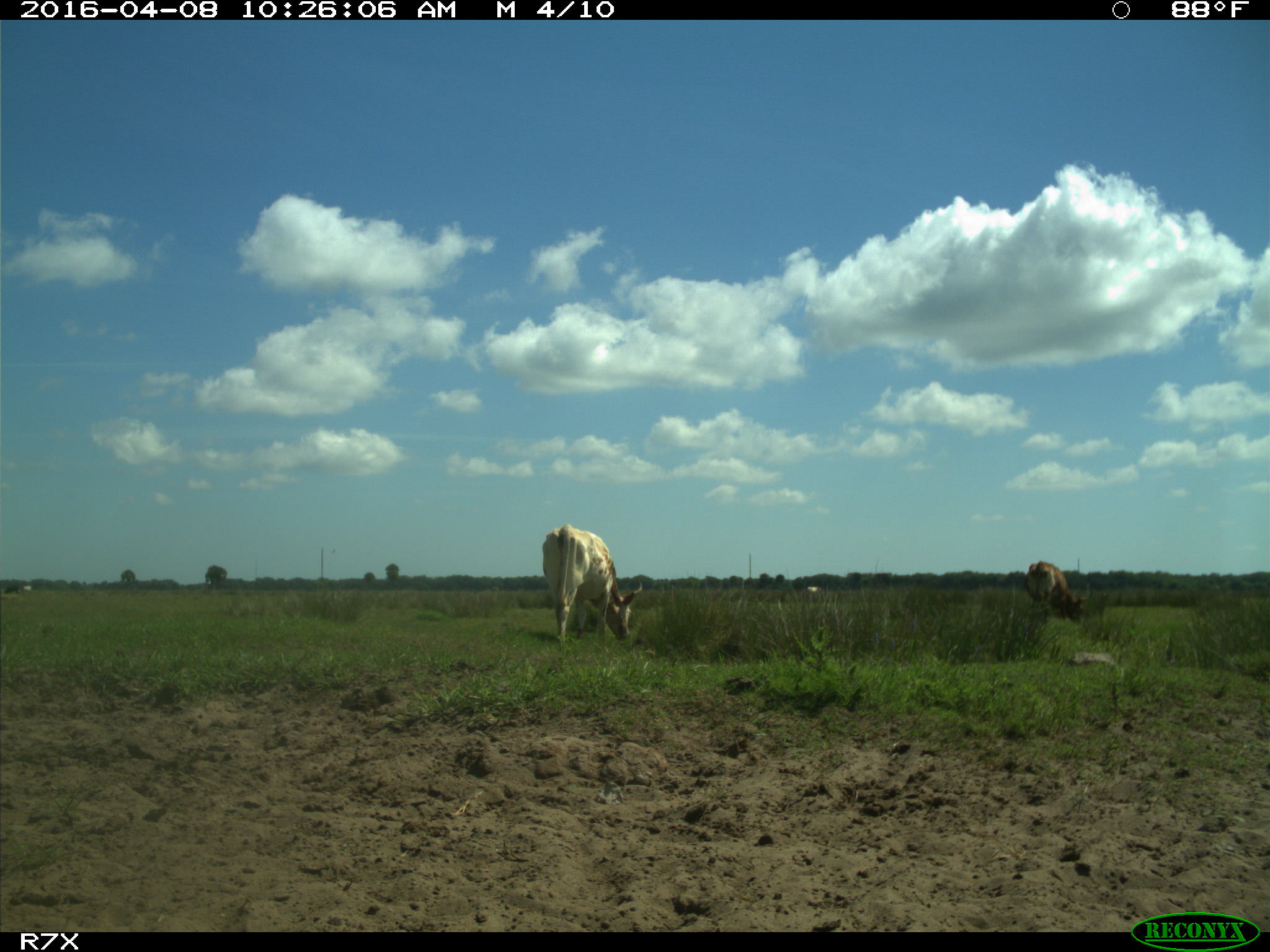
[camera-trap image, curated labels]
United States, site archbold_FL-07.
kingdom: Animalia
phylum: Chordata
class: Mammalia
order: Artiodactyla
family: Bovidae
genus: Bos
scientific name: Bos taurus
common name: domestic cow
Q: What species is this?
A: Bos taurus (domestic cow).